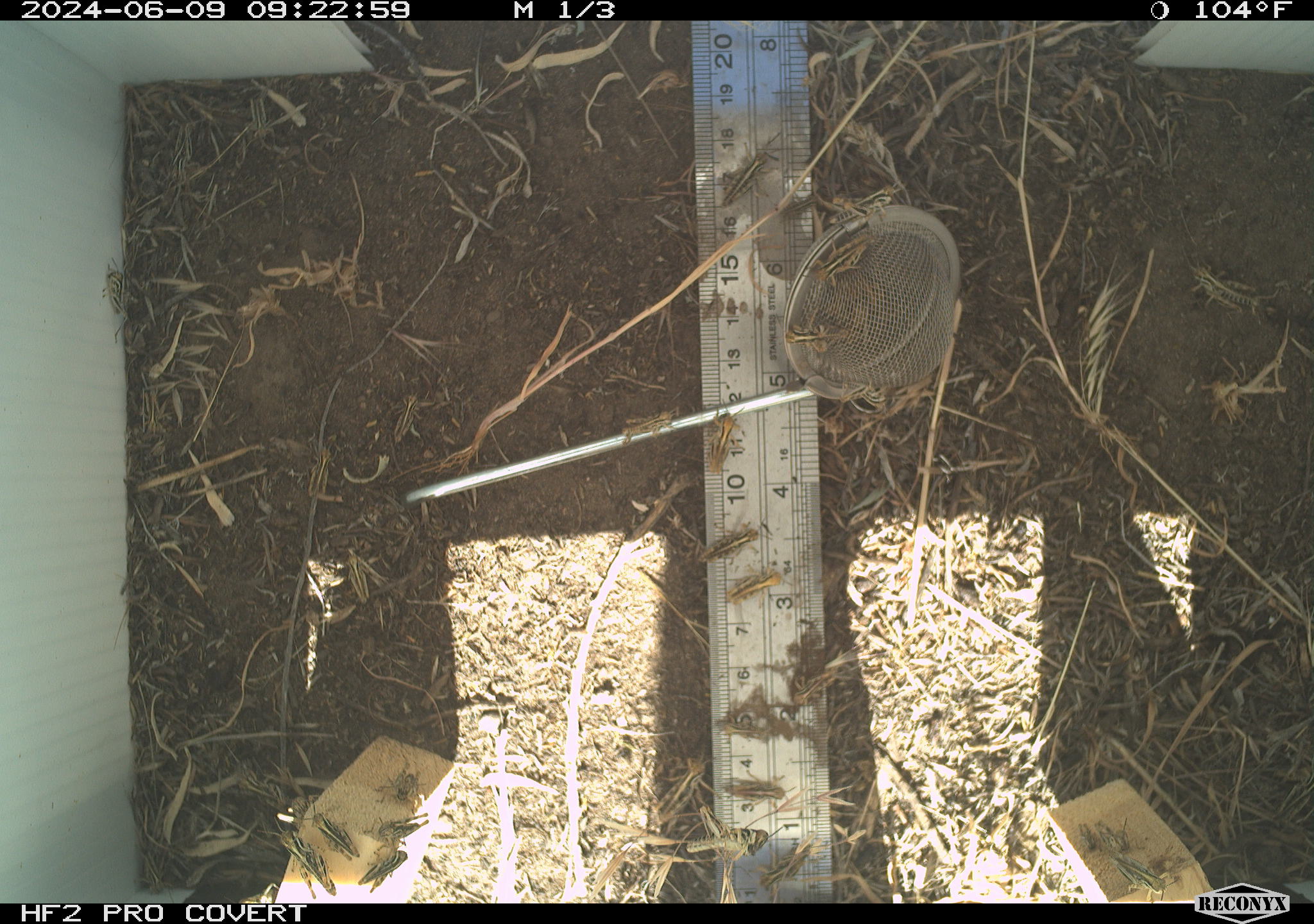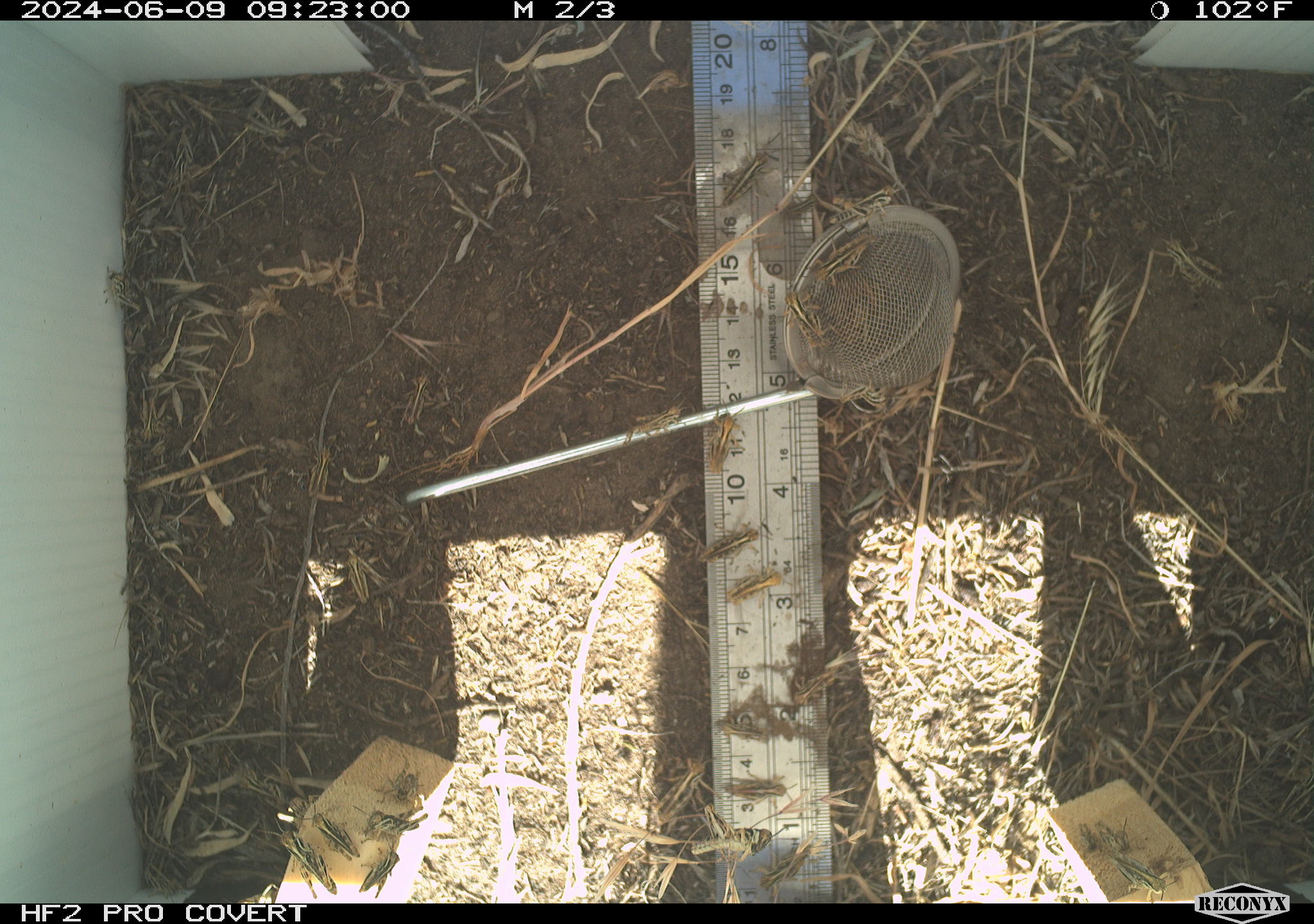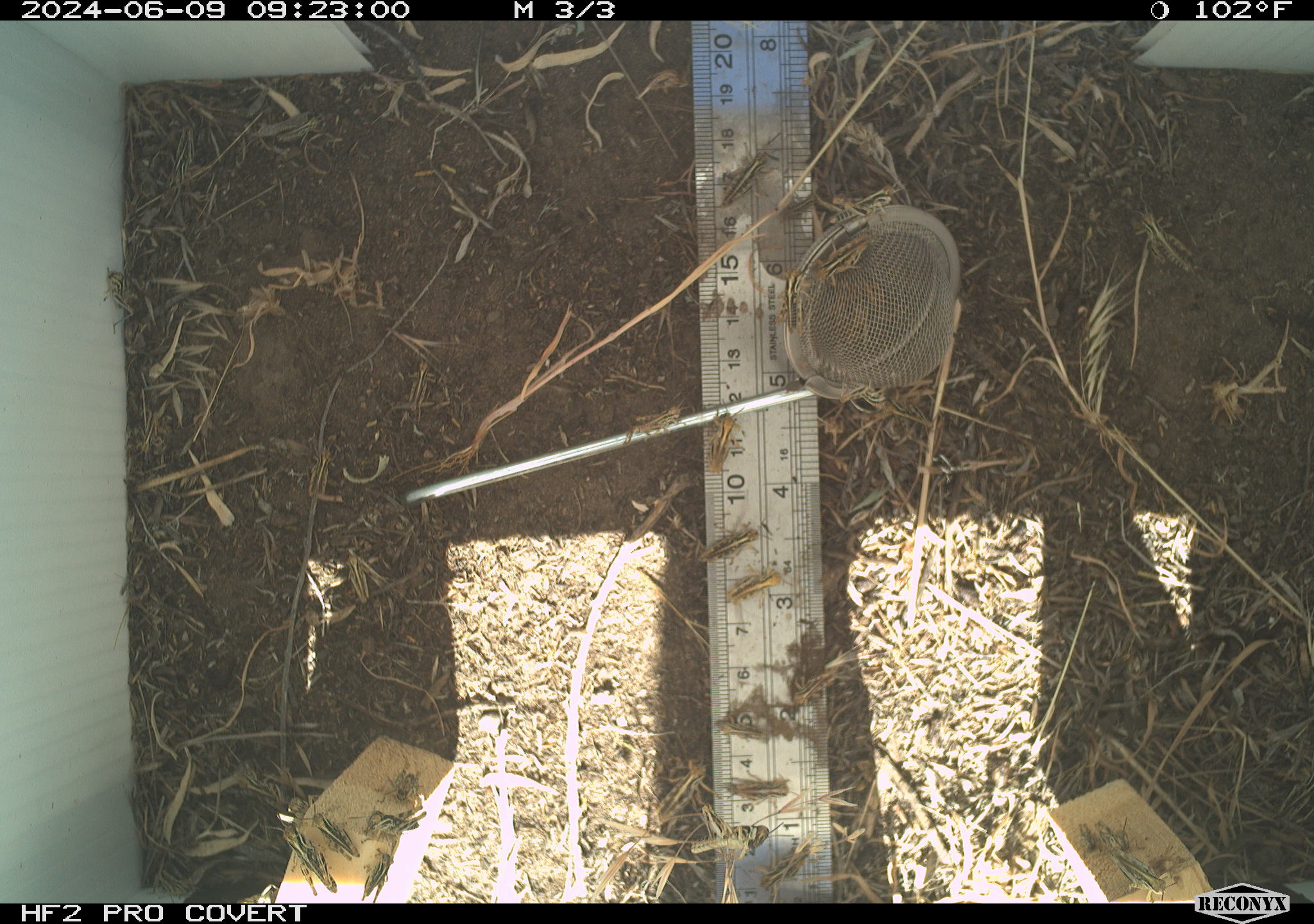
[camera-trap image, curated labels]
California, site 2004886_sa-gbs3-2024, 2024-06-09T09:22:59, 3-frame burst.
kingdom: Animalia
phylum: Arthropoda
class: Insecta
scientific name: Insecta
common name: insect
Insect (Insecta).